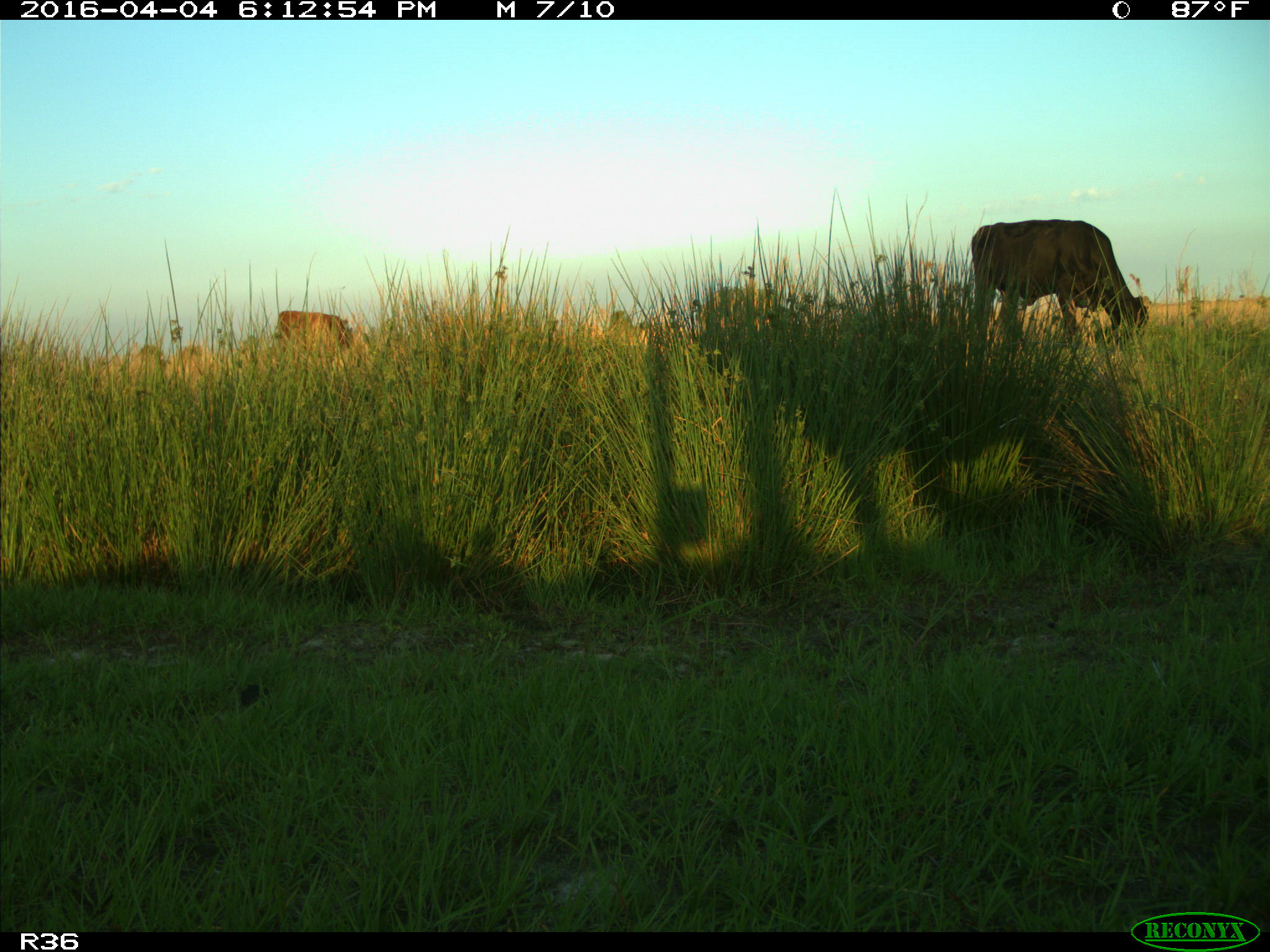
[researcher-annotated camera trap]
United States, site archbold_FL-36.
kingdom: Animalia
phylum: Chordata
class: Mammalia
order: Artiodactyla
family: Bovidae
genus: Bos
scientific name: Bos taurus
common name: domestic cow